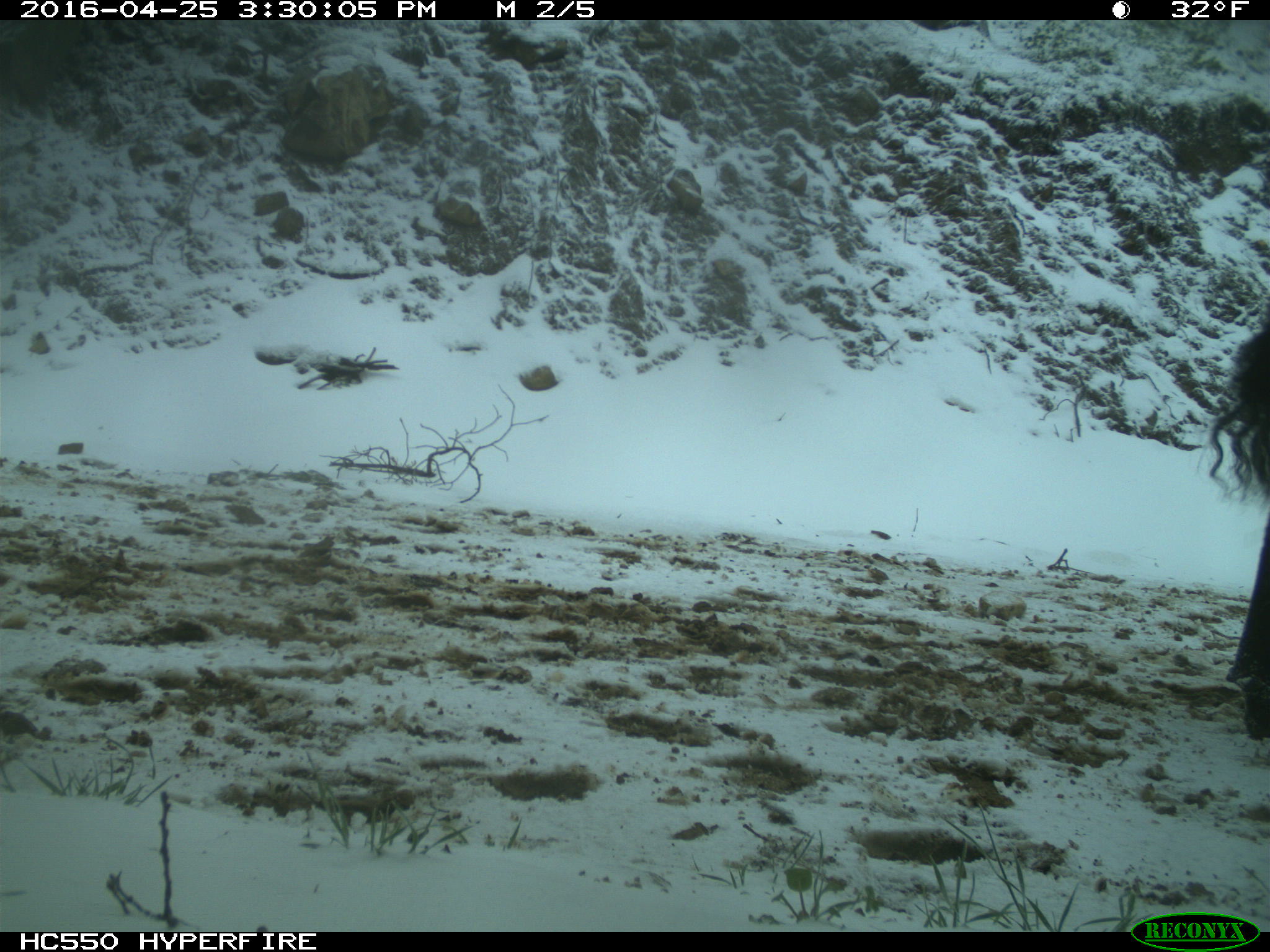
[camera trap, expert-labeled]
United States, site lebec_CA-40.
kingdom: Animalia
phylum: Chordata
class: Mammalia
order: Artiodactyla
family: Bovidae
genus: Bos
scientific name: Bos taurus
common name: domestic cow